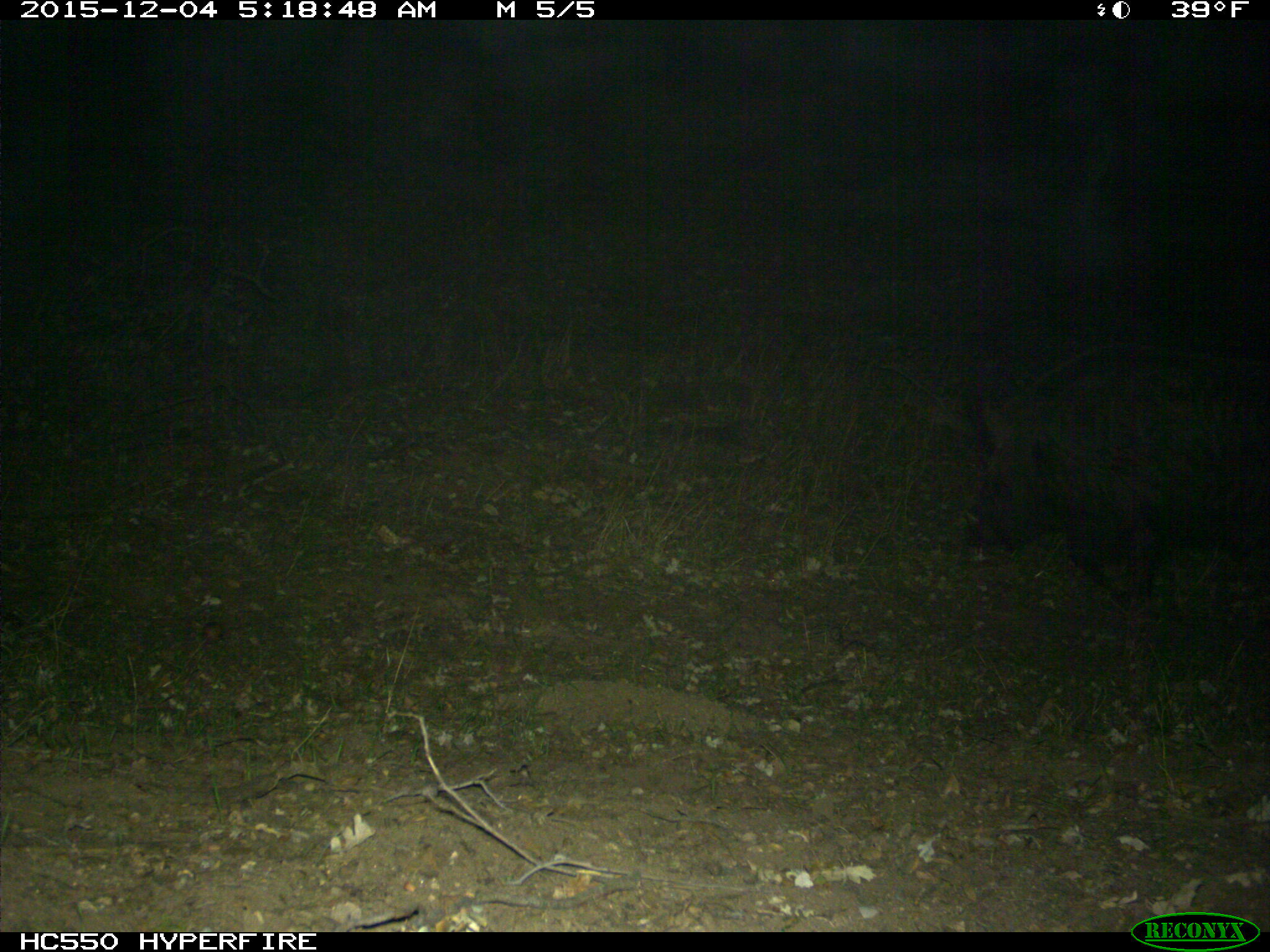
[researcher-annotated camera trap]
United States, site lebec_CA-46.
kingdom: Animalia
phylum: Chordata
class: Mammalia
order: Artiodactyla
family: Suidae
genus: Sus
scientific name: Sus scrofa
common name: wild boar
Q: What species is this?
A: Sus scrofa (wild boar).